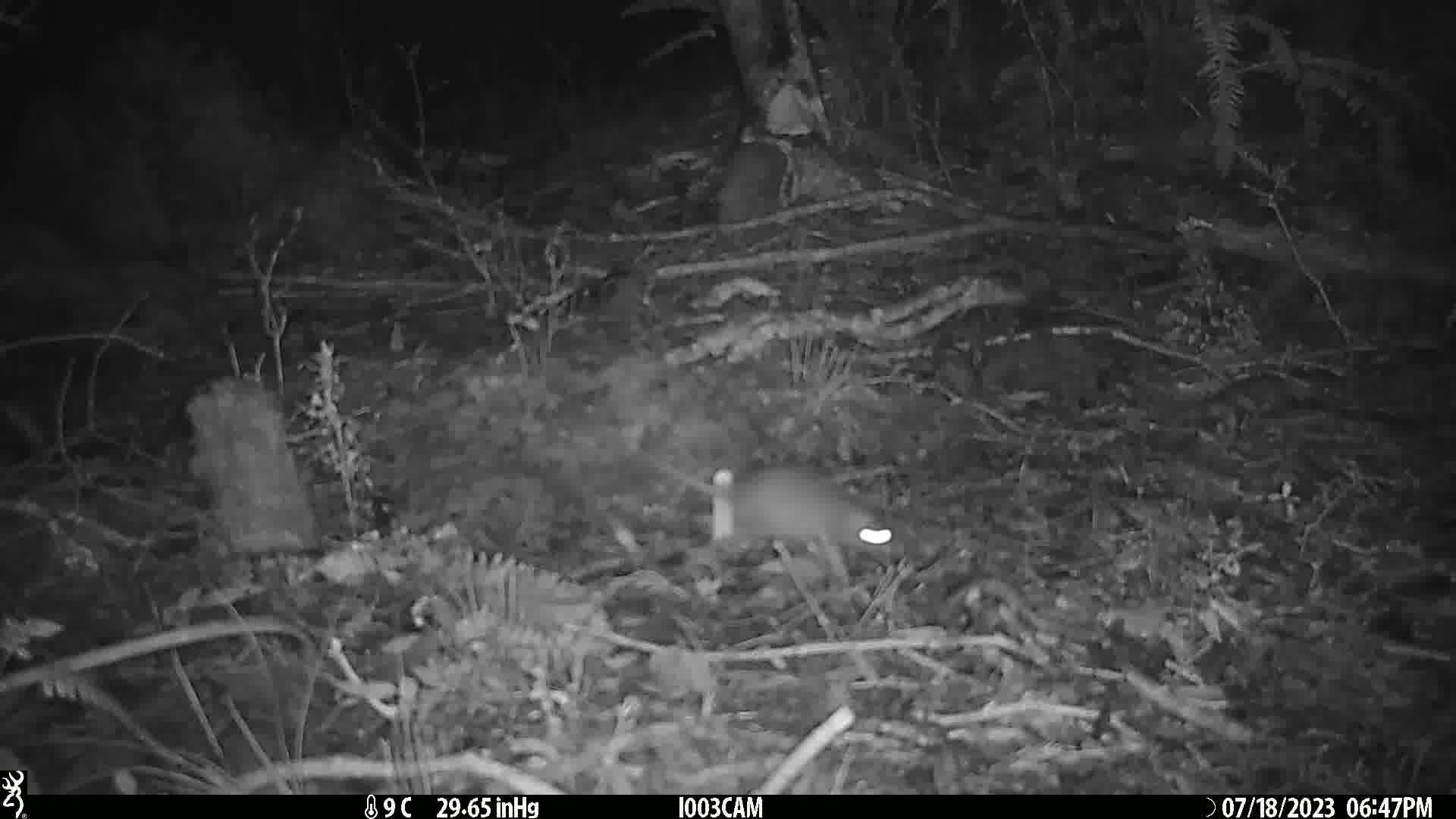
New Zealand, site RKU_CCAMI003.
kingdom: Animalia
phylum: Chordata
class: Mammalia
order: Rodentia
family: Muridae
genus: Rattus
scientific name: Rattus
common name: rat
Rat (Rattus).